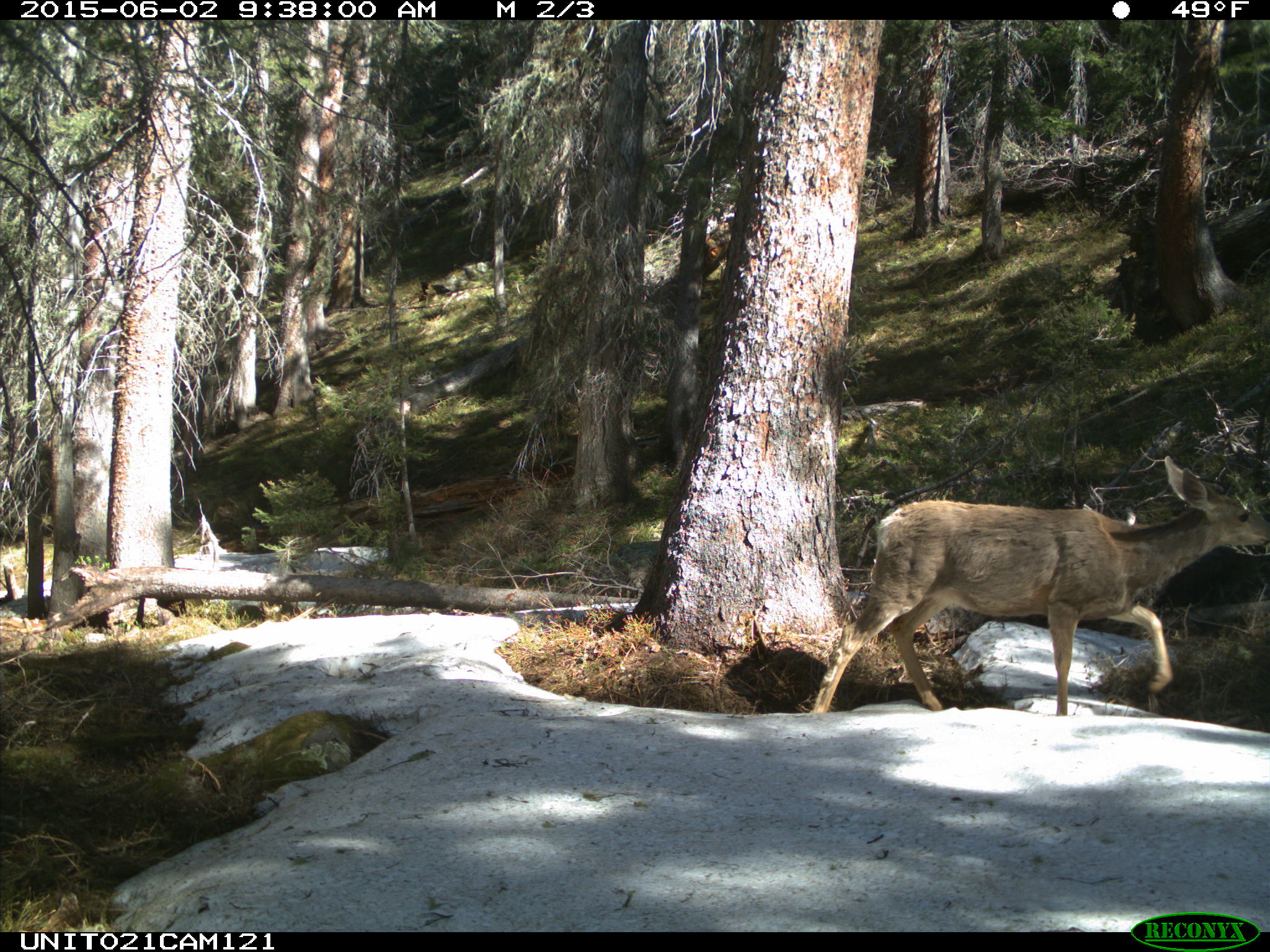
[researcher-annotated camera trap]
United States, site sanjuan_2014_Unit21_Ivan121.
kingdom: Animalia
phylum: Chordata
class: Mammalia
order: Artiodactyla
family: Cervidae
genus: Odocoileus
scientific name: Odocoileus hemionus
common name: mule deer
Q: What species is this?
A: Odocoileus hemionus (mule deer).